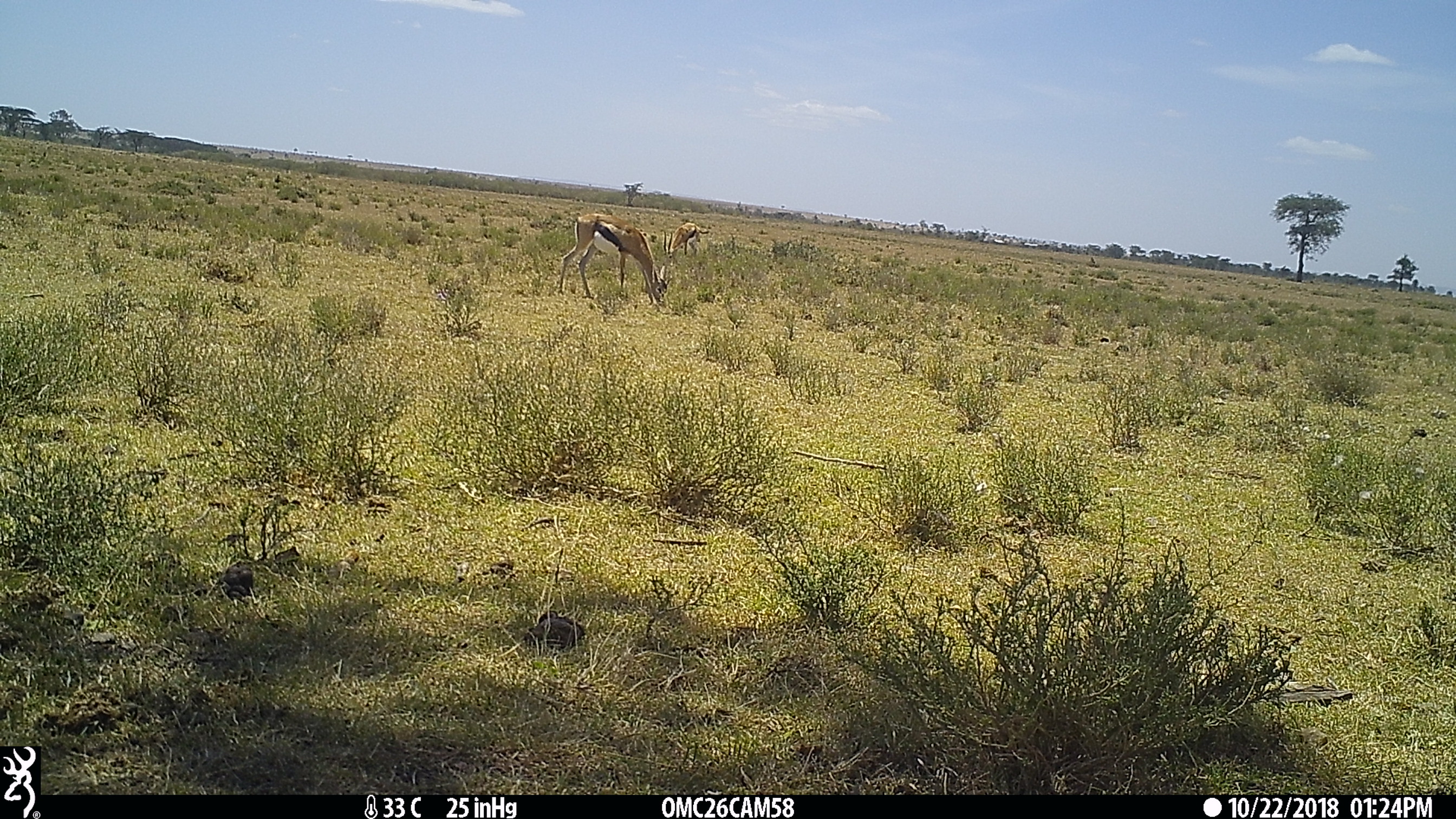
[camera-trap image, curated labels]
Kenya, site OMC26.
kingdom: Animalia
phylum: Chordata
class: Mammalia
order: Artiodactyla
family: Bovidae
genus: Eudorcas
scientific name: Eudorcas thomsonii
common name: thomon's gazelle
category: gazelle thomsons